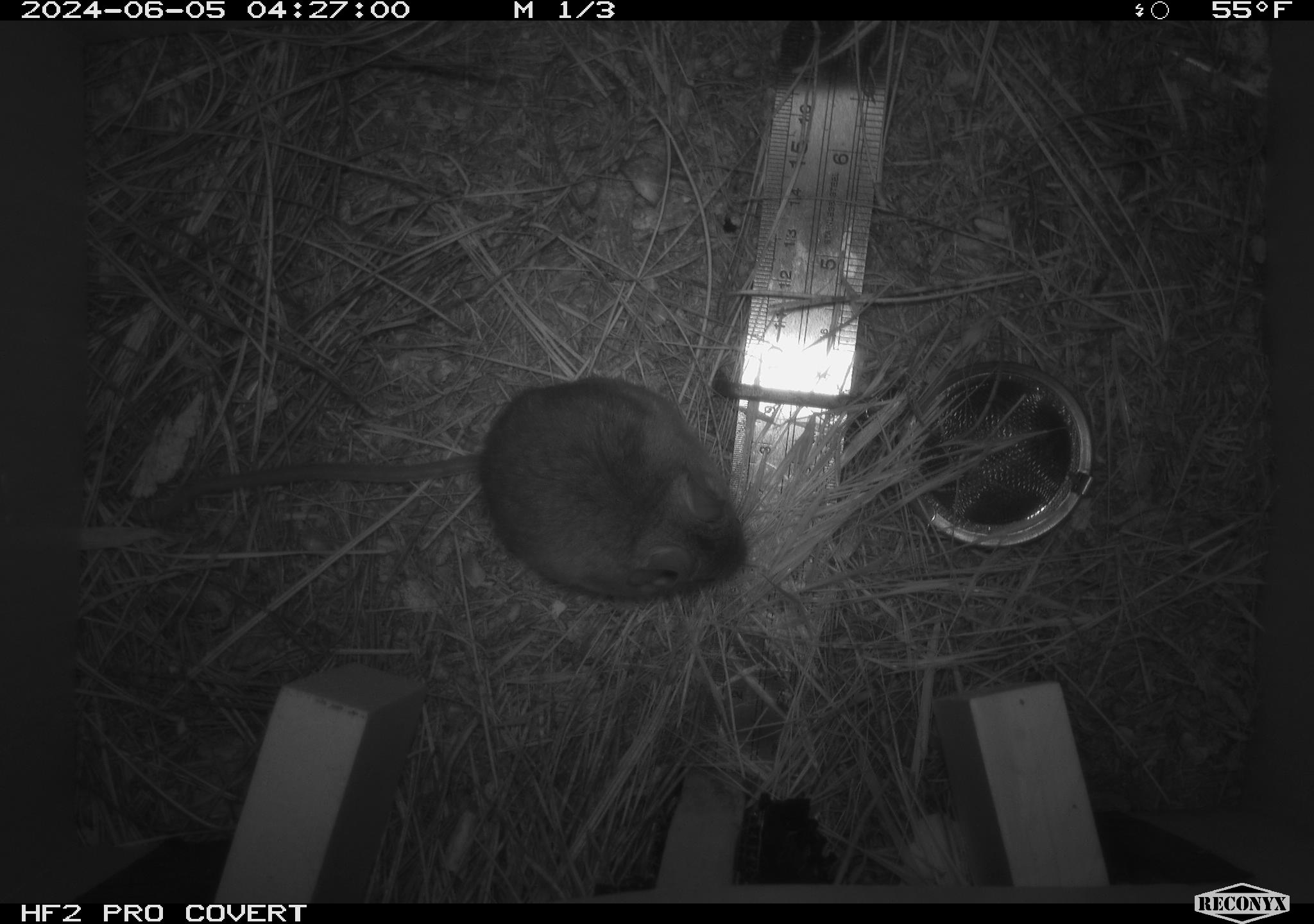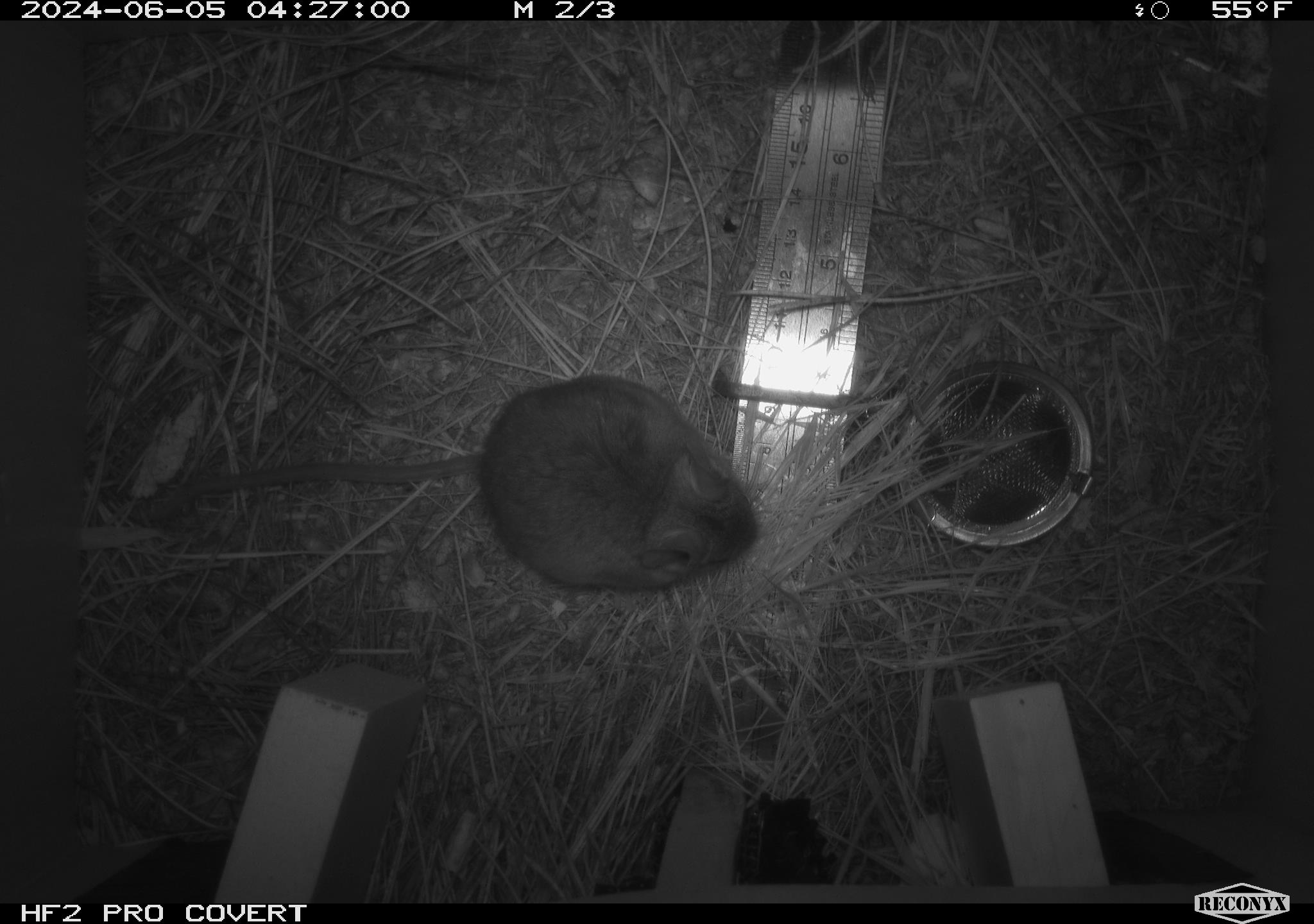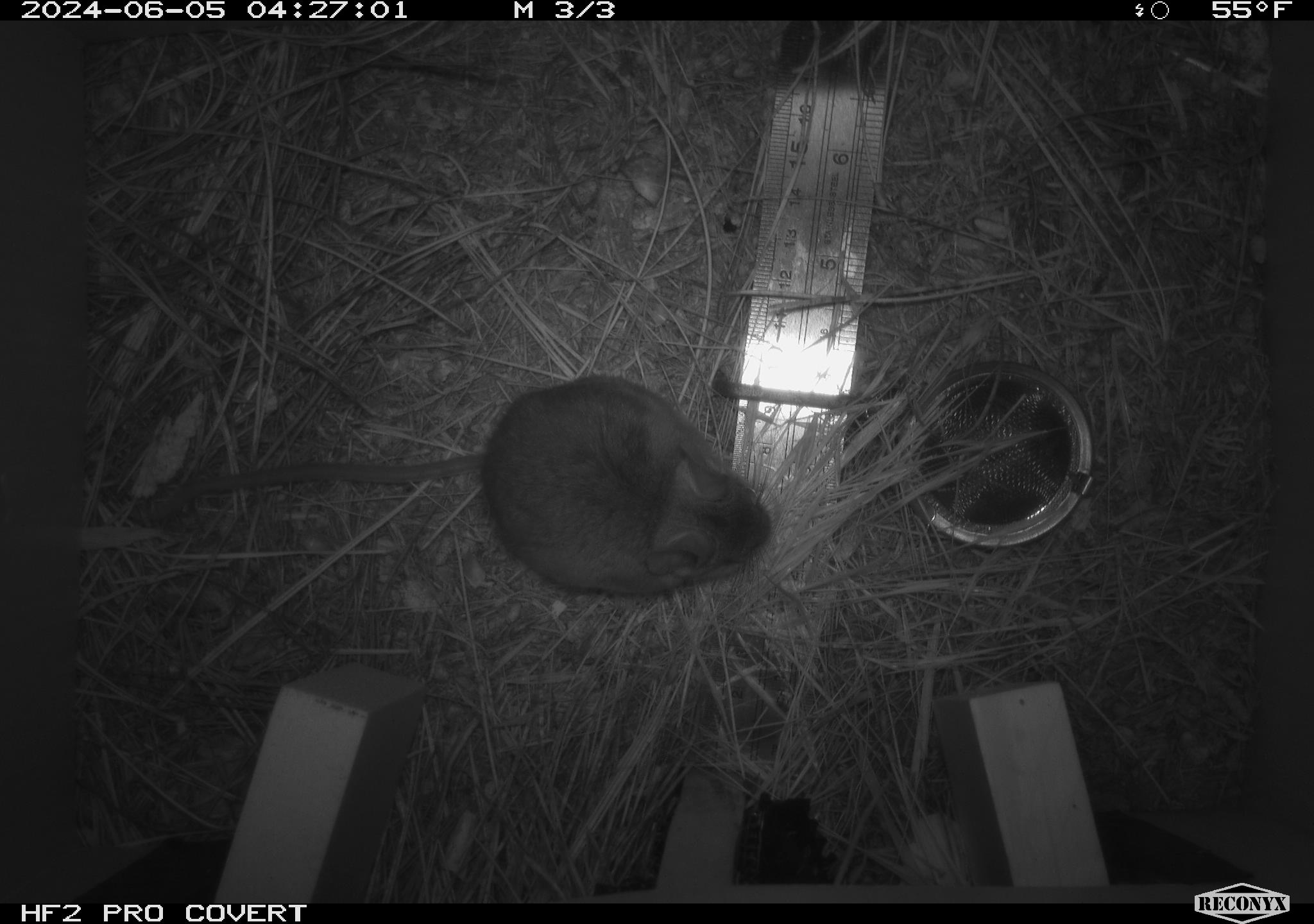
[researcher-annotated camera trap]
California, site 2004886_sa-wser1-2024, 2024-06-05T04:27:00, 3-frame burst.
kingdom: Animalia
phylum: Chordata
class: Mammalia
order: Rodentia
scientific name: Rodentia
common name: mouse species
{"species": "mouse species (Rodentia)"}